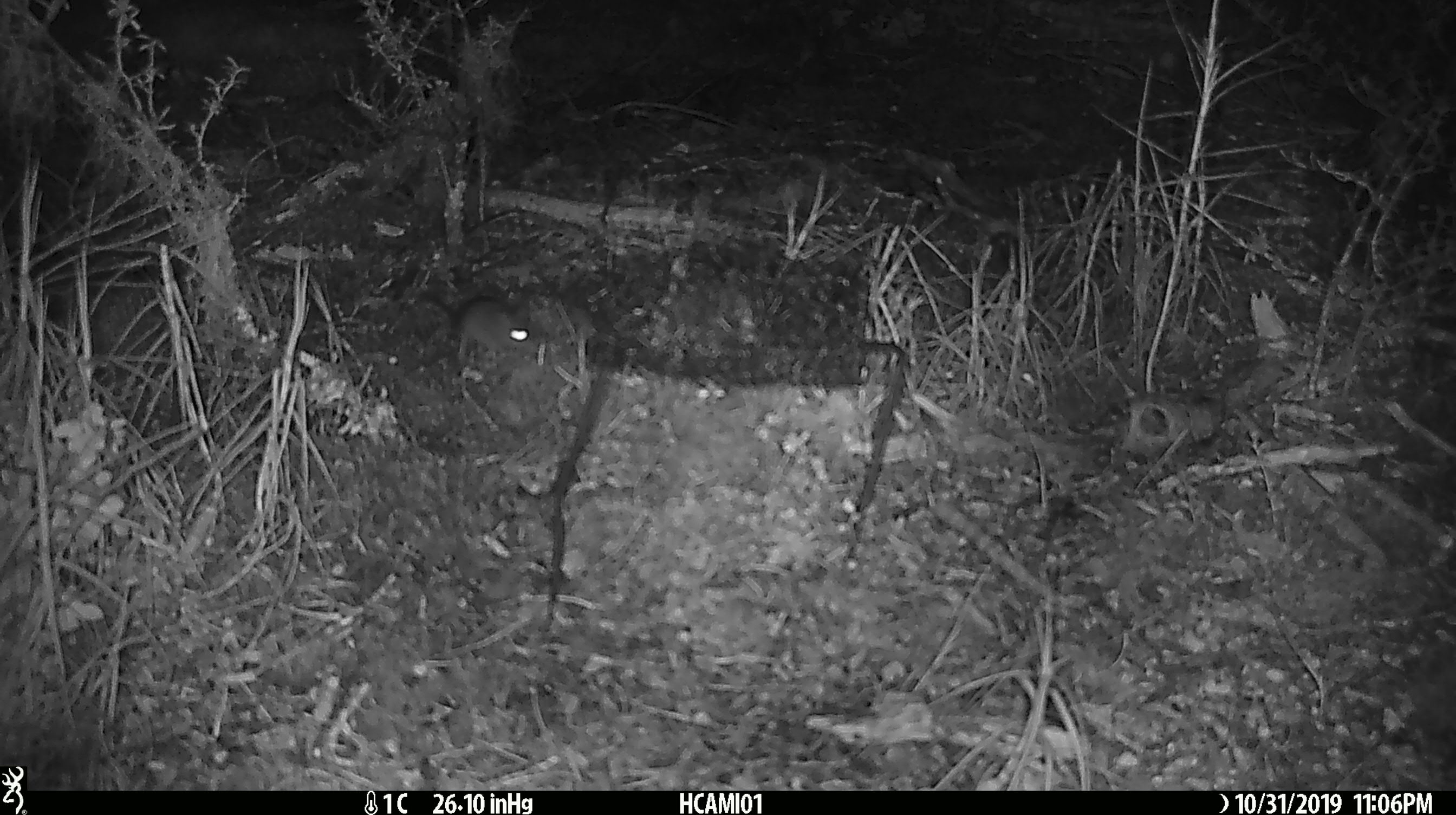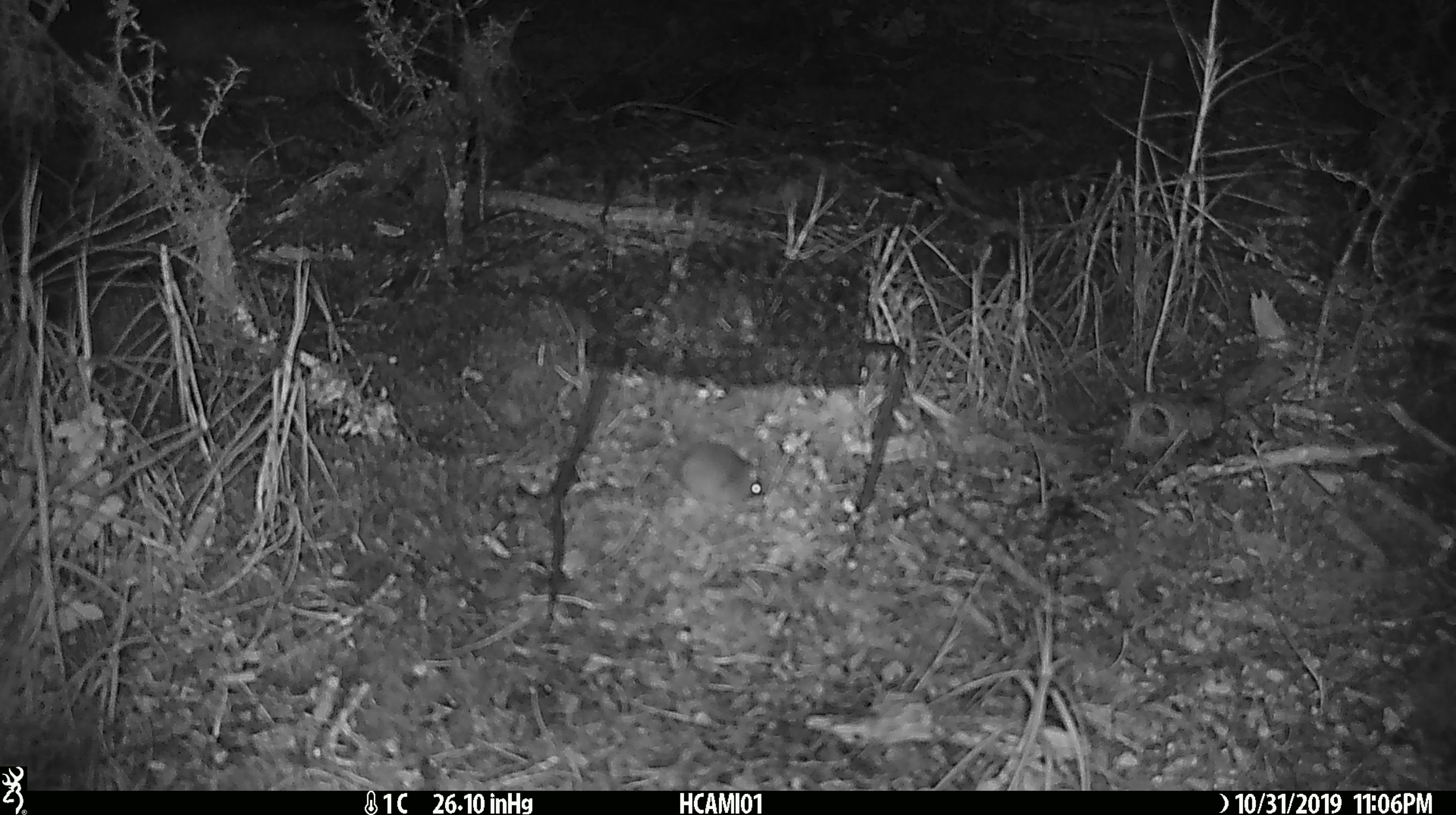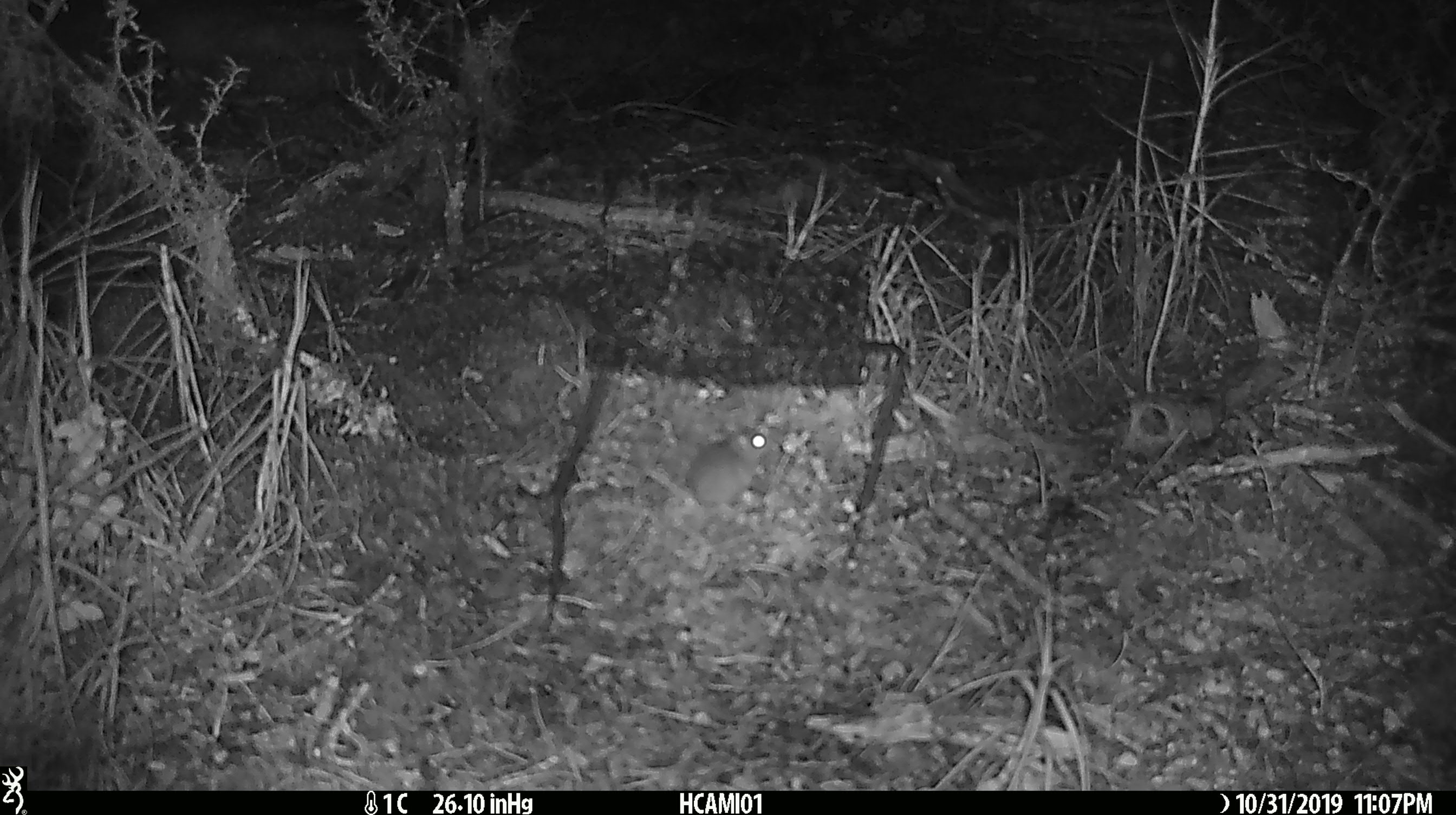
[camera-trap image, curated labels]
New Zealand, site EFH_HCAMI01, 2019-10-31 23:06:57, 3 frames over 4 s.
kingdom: Animalia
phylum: Chordata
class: Mammalia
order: Rodentia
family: Muridae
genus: Mus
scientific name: Mus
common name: mouse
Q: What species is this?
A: Mouse (Mus).